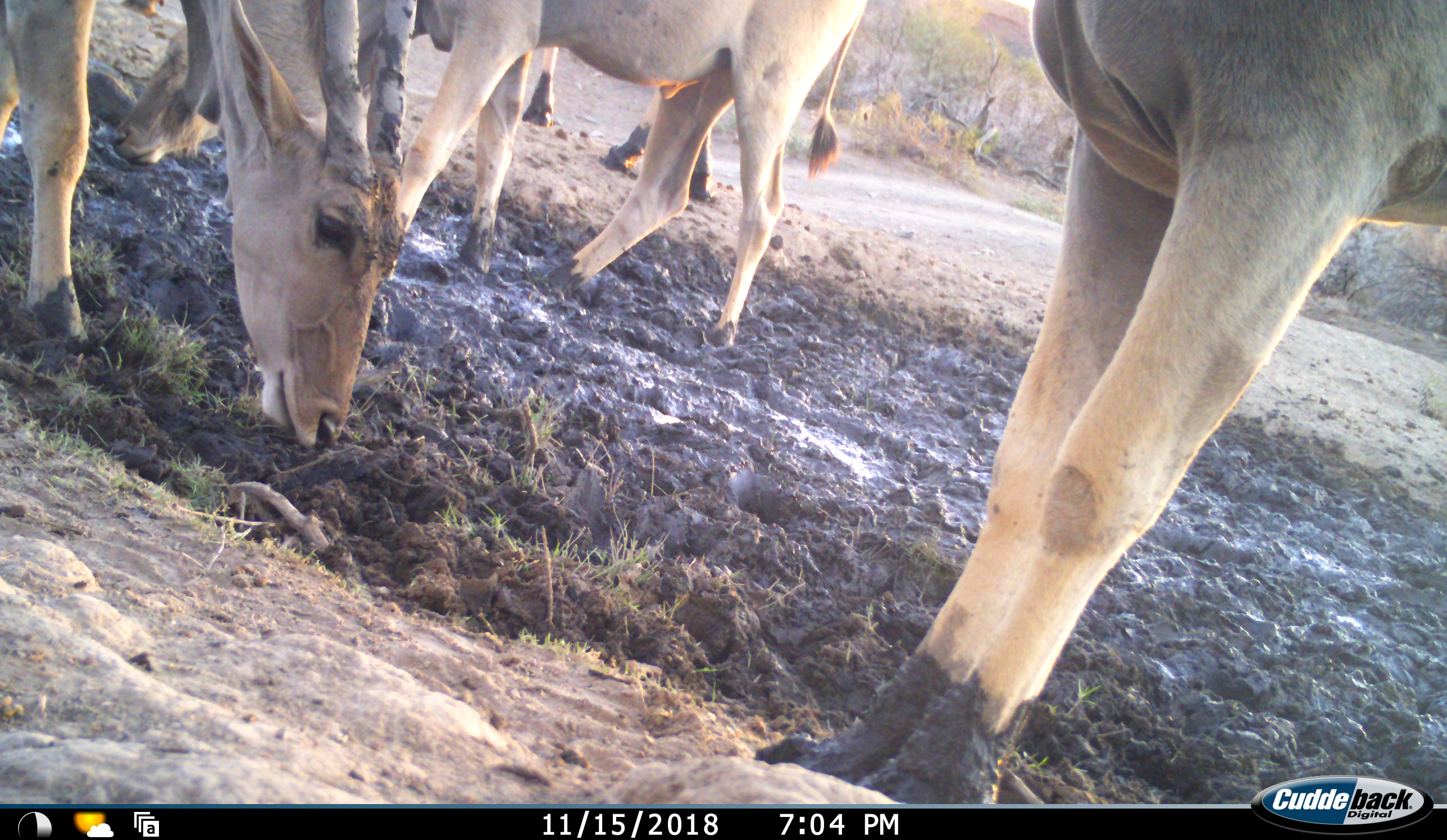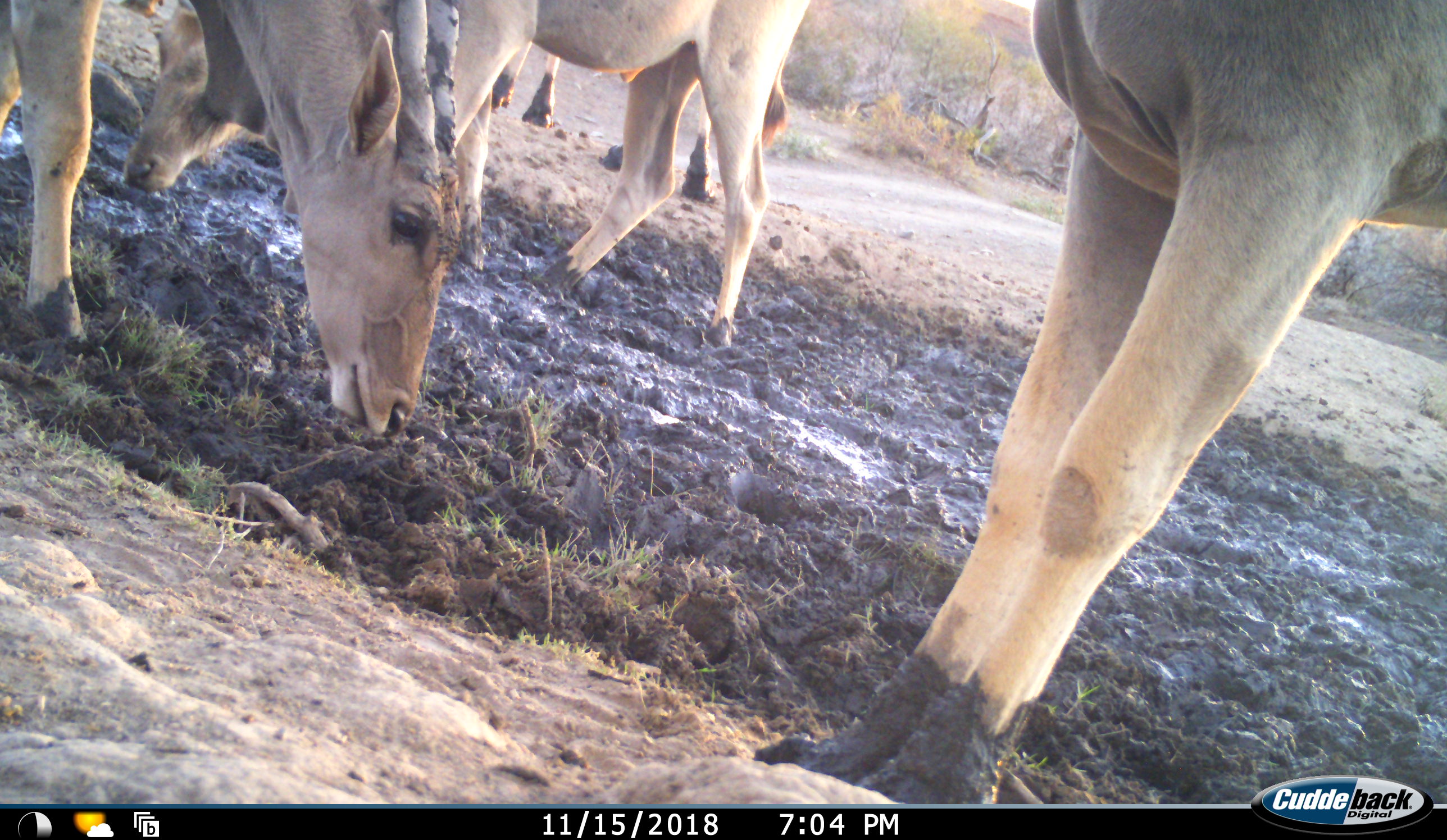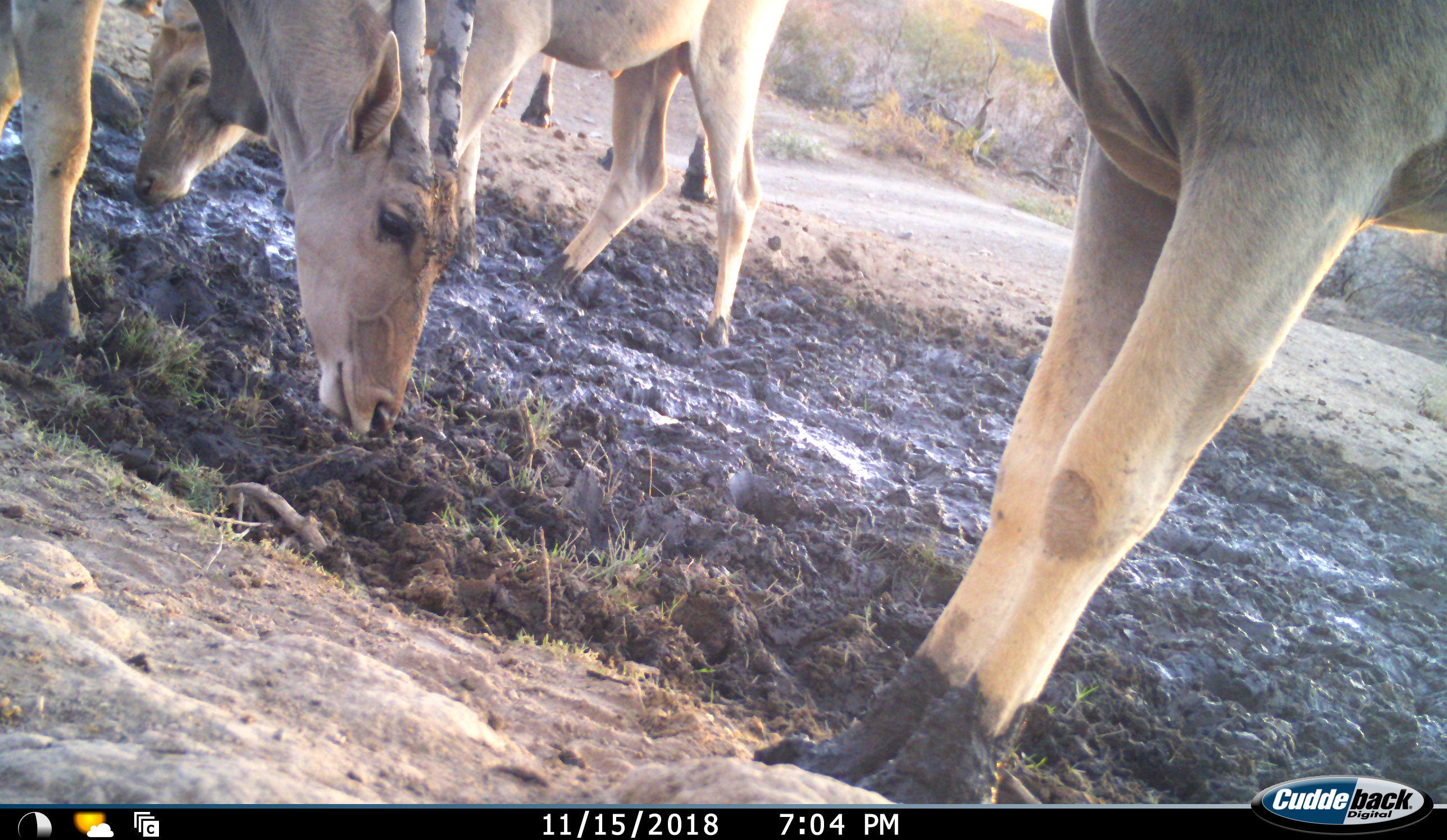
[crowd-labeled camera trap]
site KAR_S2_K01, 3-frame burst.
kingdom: Animalia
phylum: Chordata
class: Mammalia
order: Artiodactyla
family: Bovidae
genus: Tragelaphus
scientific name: Tragelaphus oryx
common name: eland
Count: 5.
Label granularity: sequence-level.